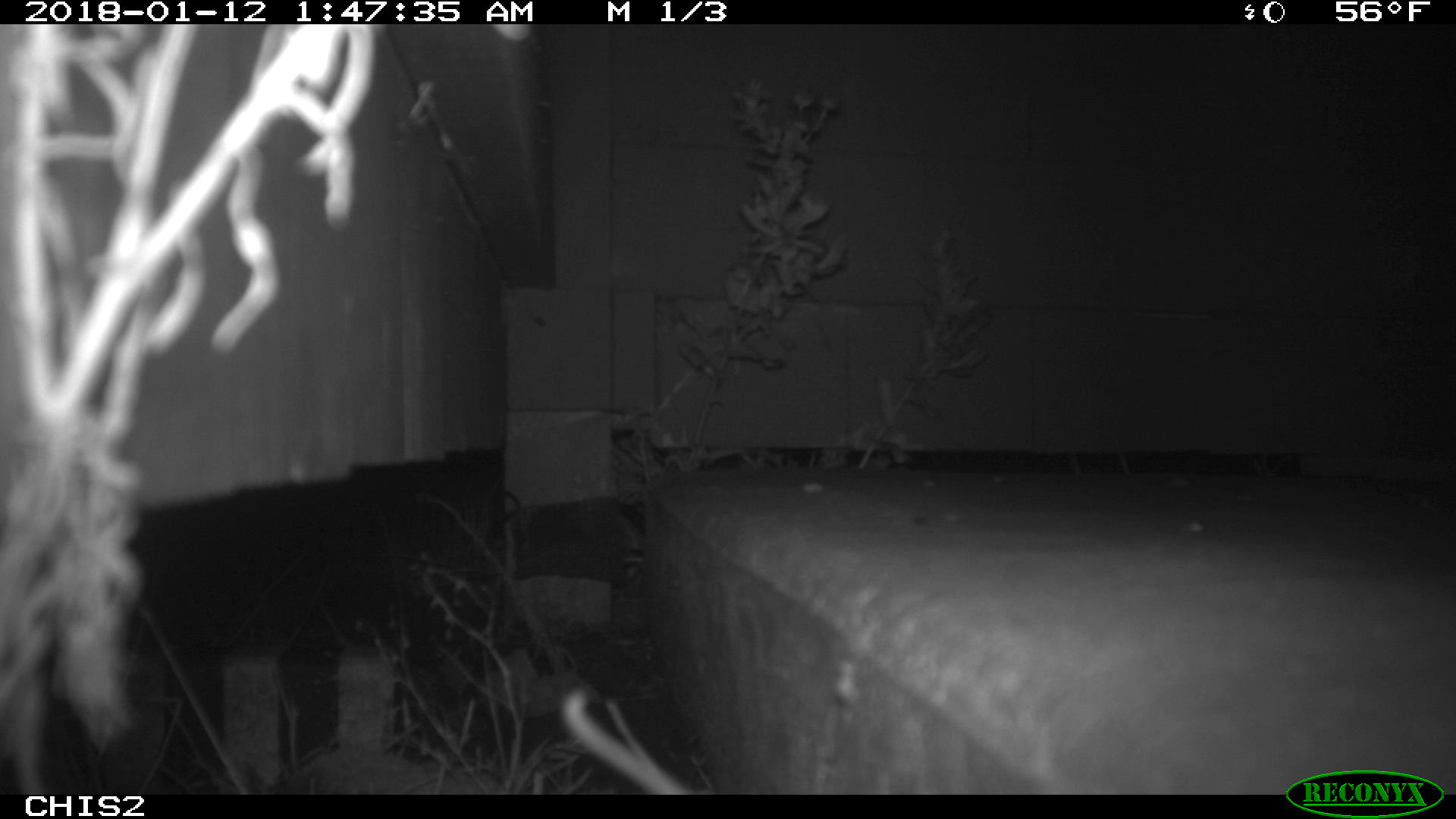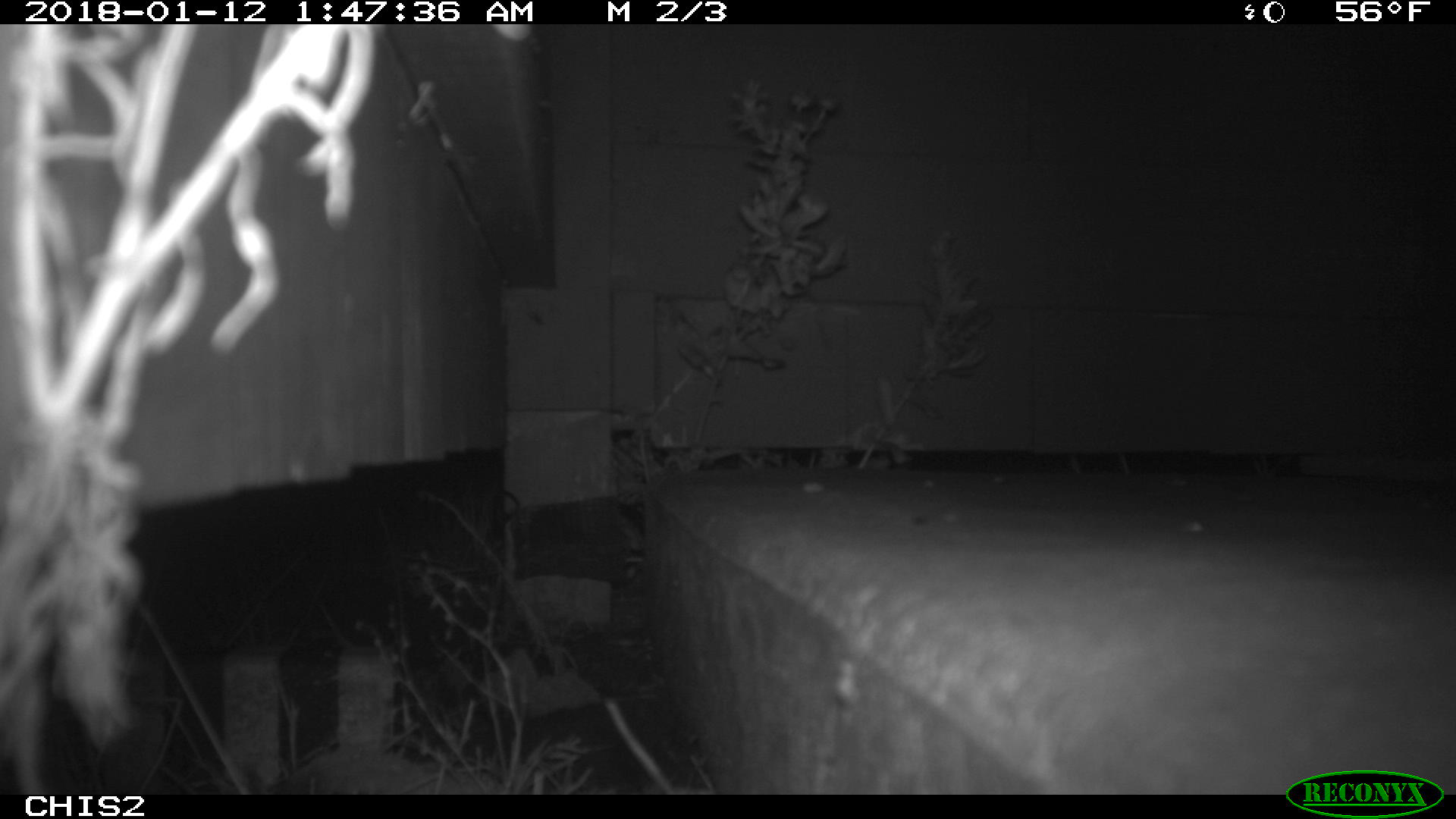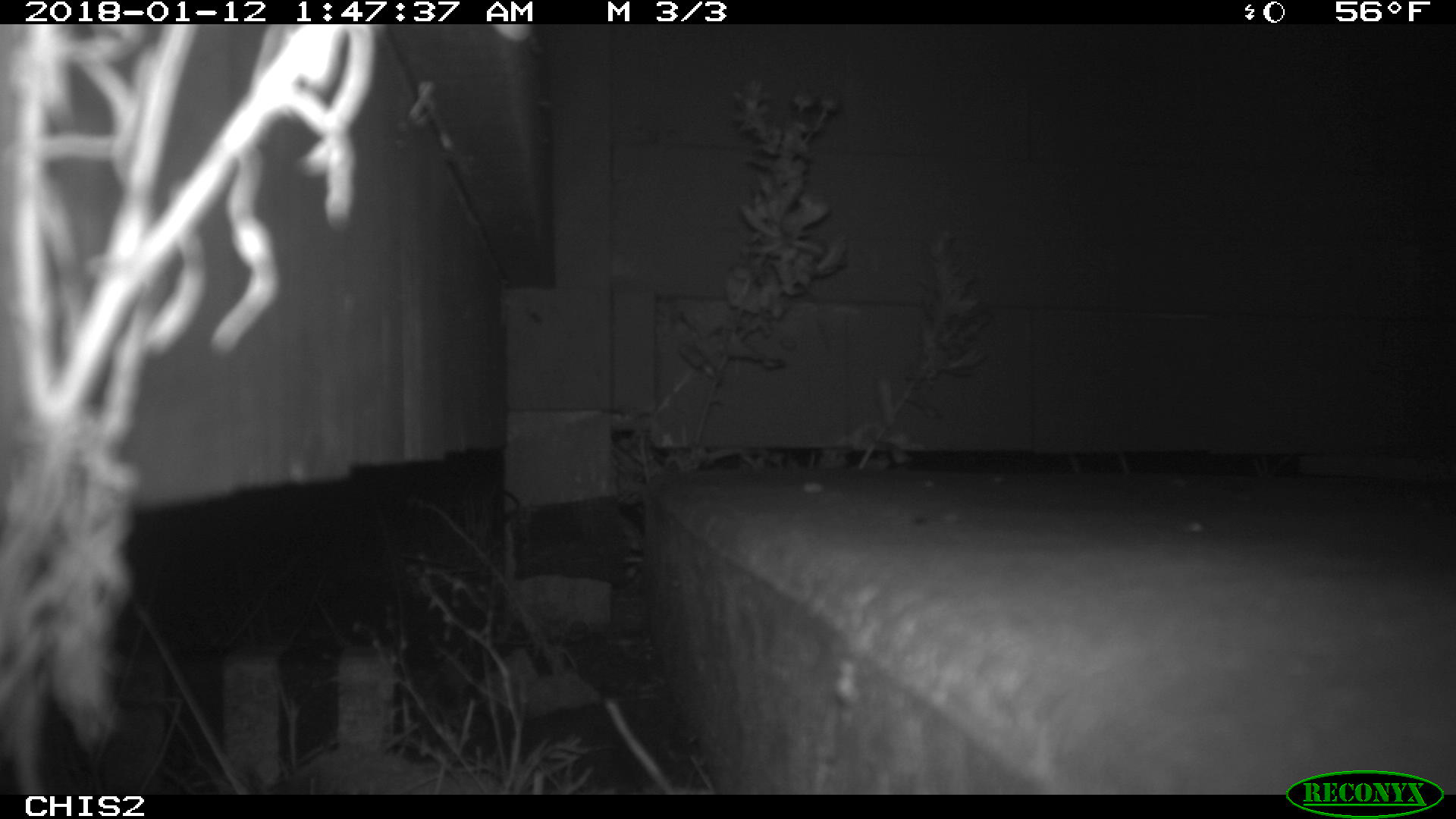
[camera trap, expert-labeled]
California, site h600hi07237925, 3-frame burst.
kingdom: Animalia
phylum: Chordata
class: Mammalia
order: Rodentia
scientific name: Rodentia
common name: rodent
Rodent (Rodentia).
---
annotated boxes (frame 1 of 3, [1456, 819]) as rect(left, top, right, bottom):
rodent: rect(560, 688, 691, 794)